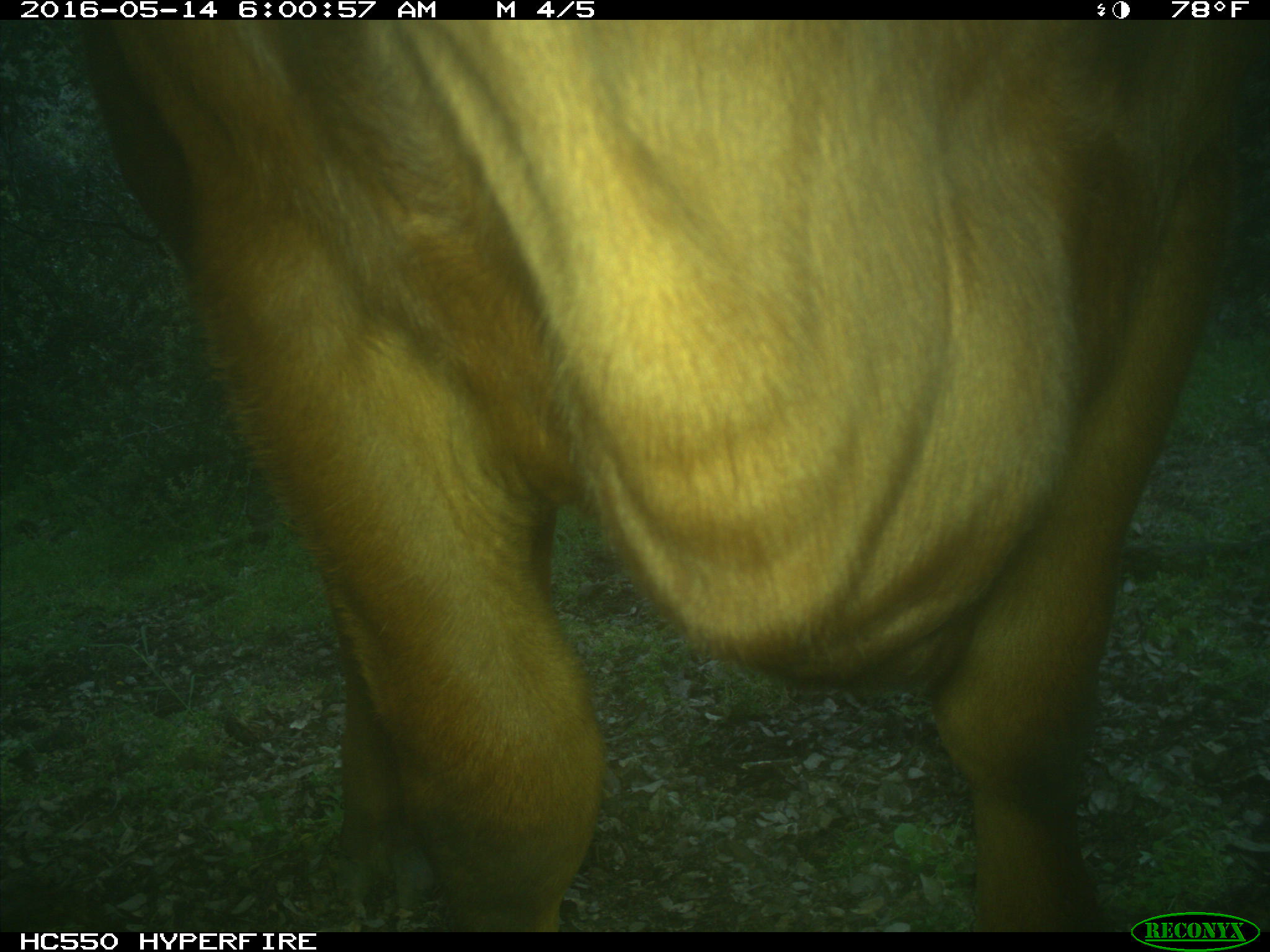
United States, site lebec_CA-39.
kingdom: Animalia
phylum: Chordata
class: Mammalia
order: Artiodactyla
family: Bovidae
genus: Bos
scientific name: Bos taurus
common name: domestic cow